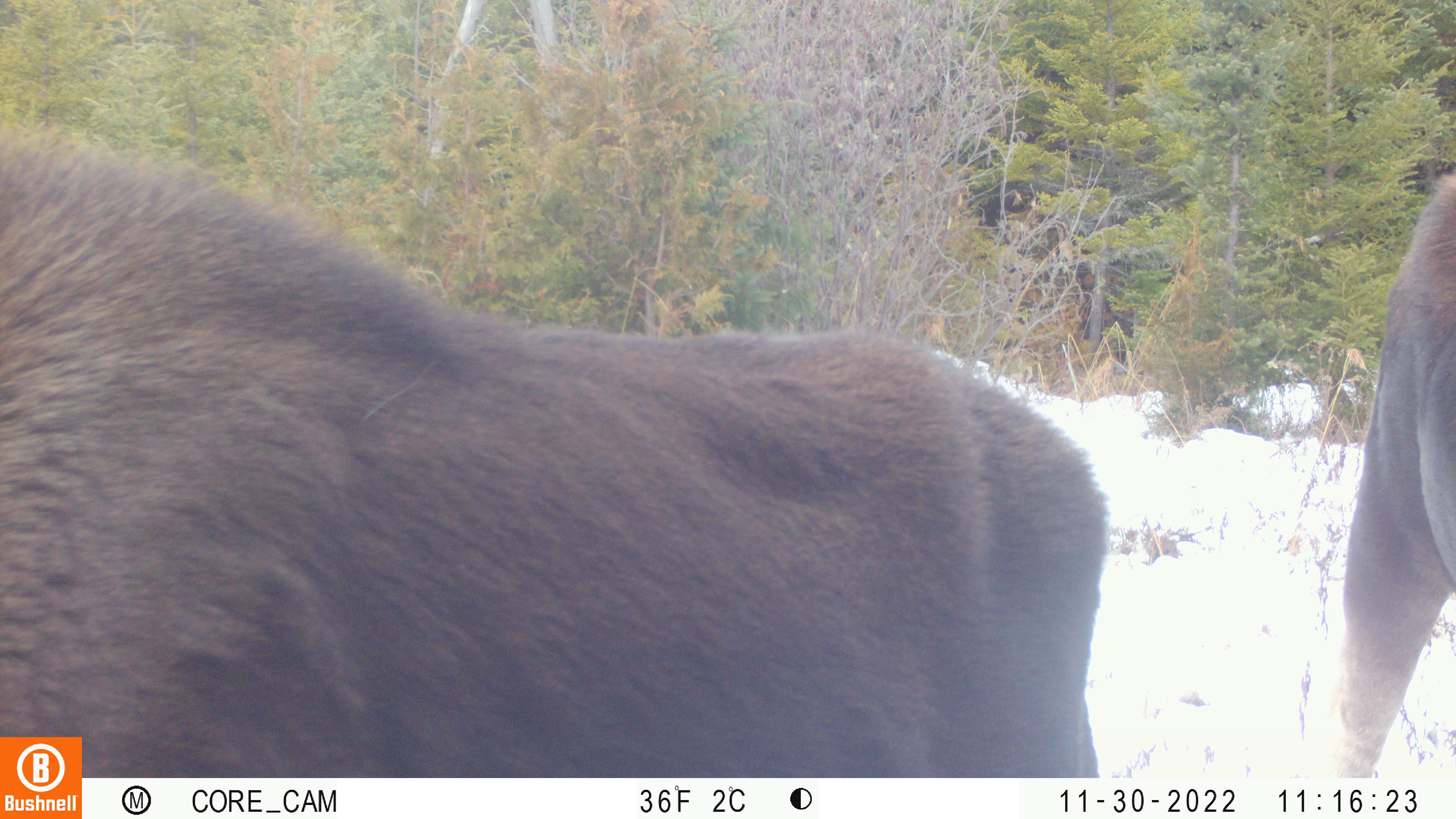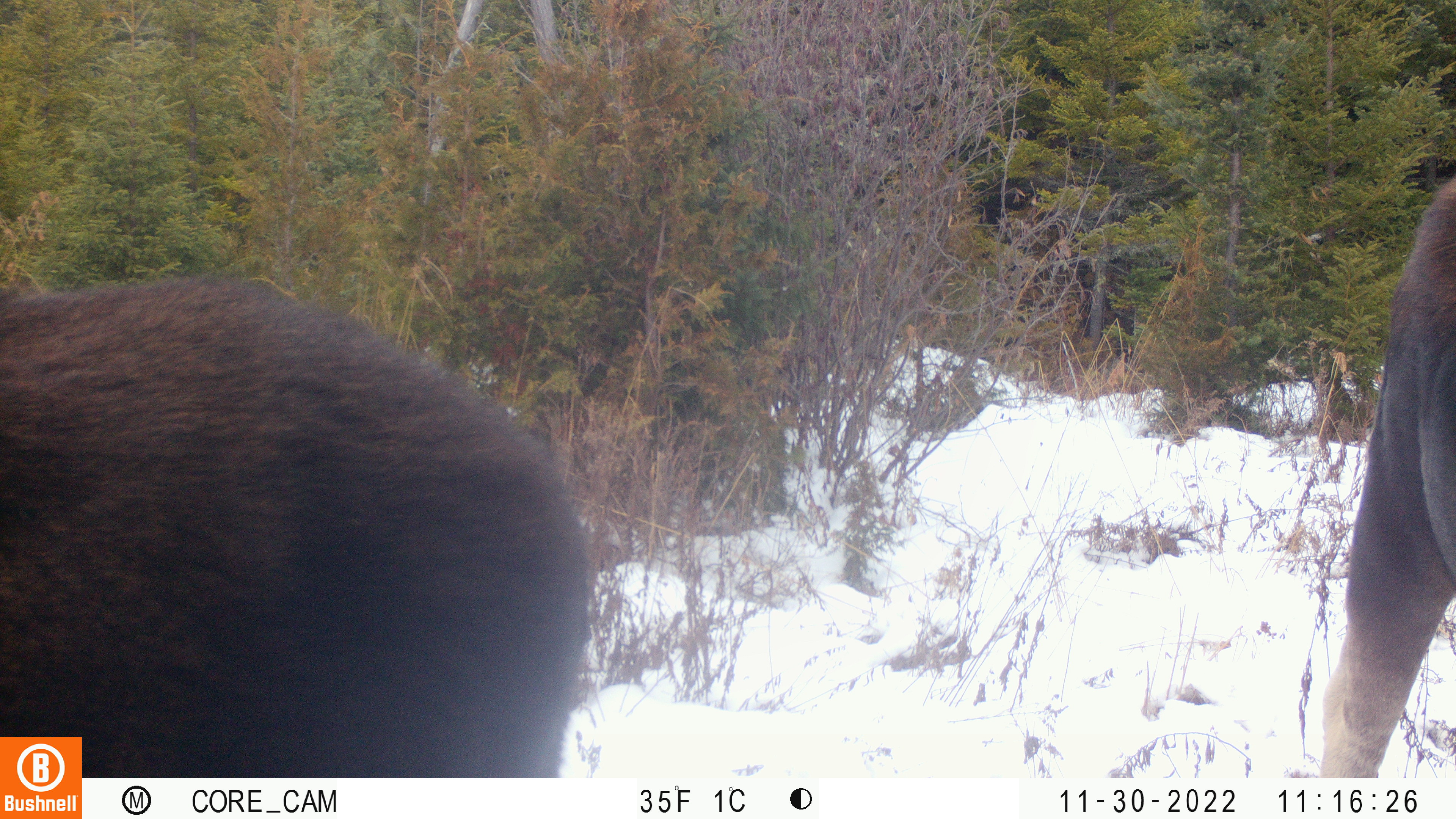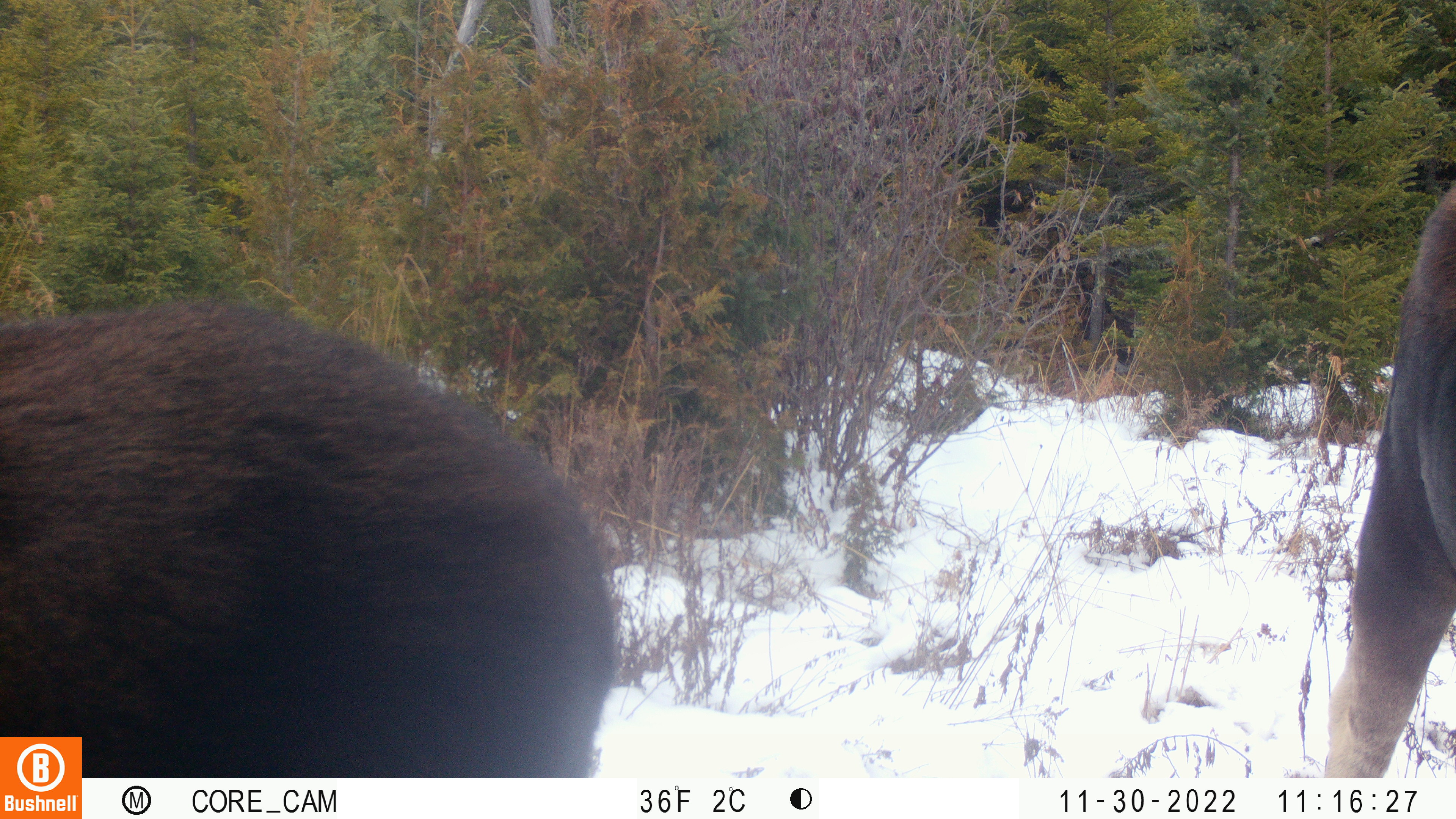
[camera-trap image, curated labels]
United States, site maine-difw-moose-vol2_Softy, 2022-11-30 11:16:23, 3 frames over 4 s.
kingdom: Animalia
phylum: Chordata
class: Mammalia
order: Artiodactyla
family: Cervidae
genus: Alces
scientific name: Alces alces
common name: moose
Moose (Alces alces).